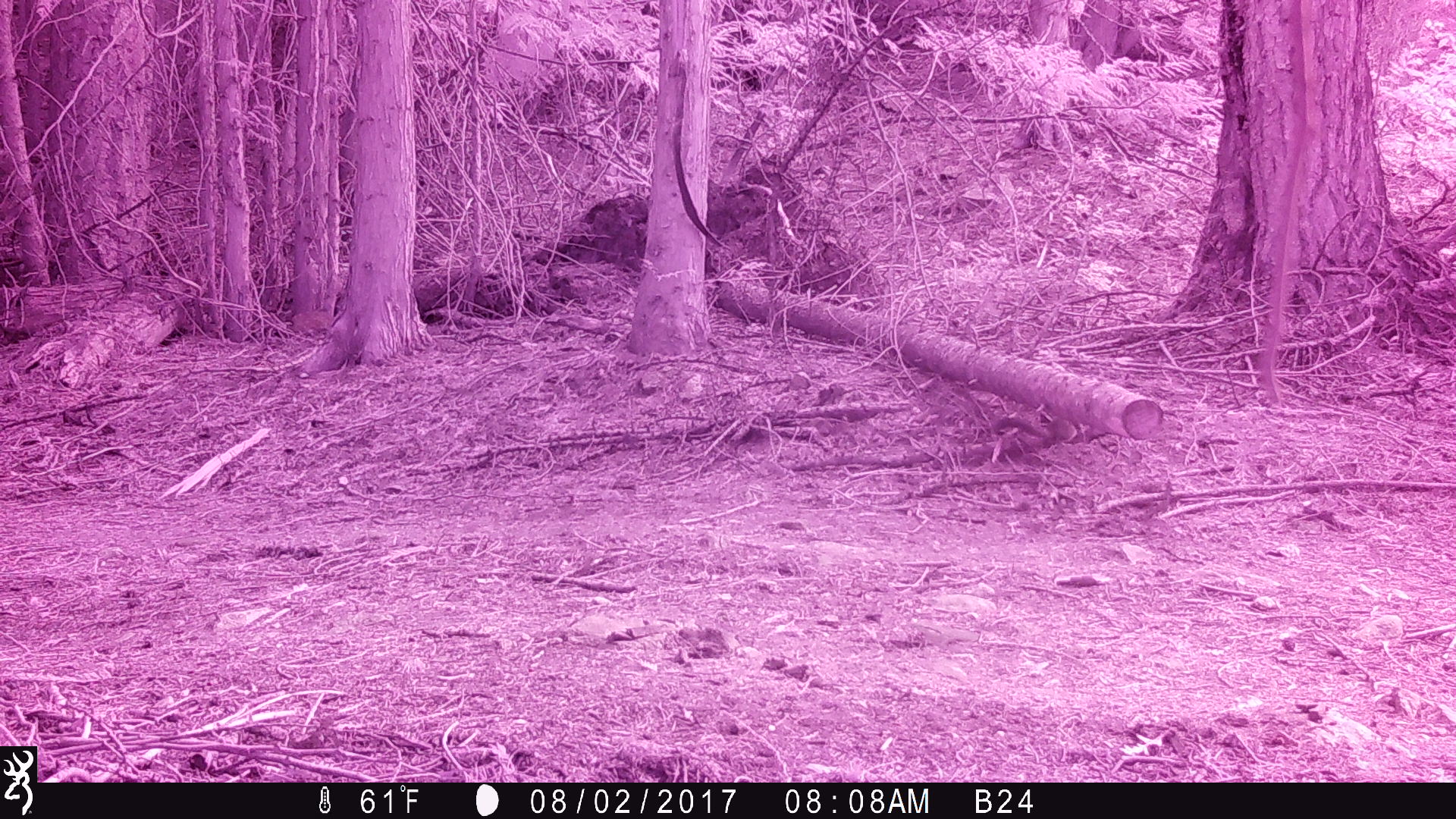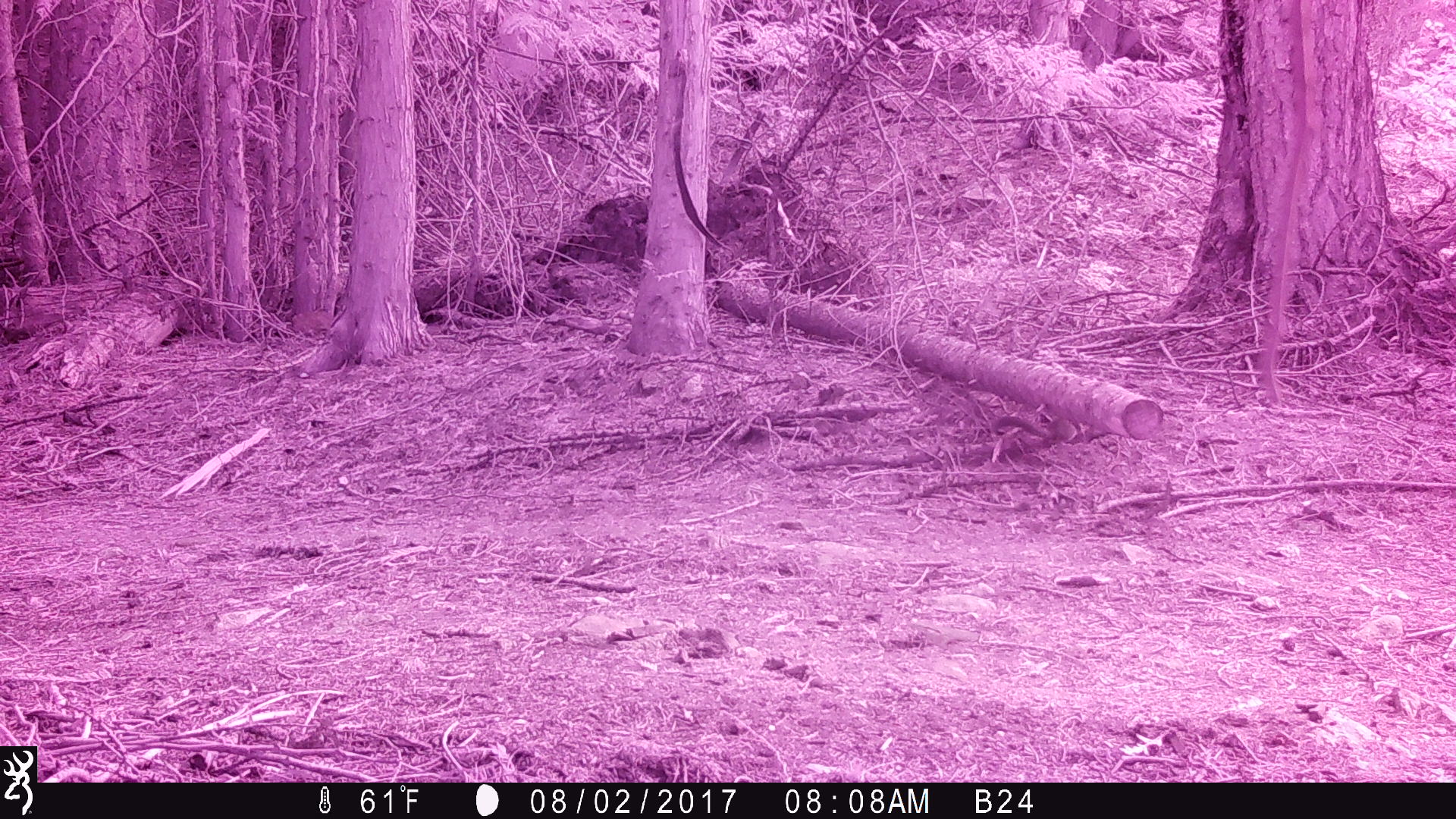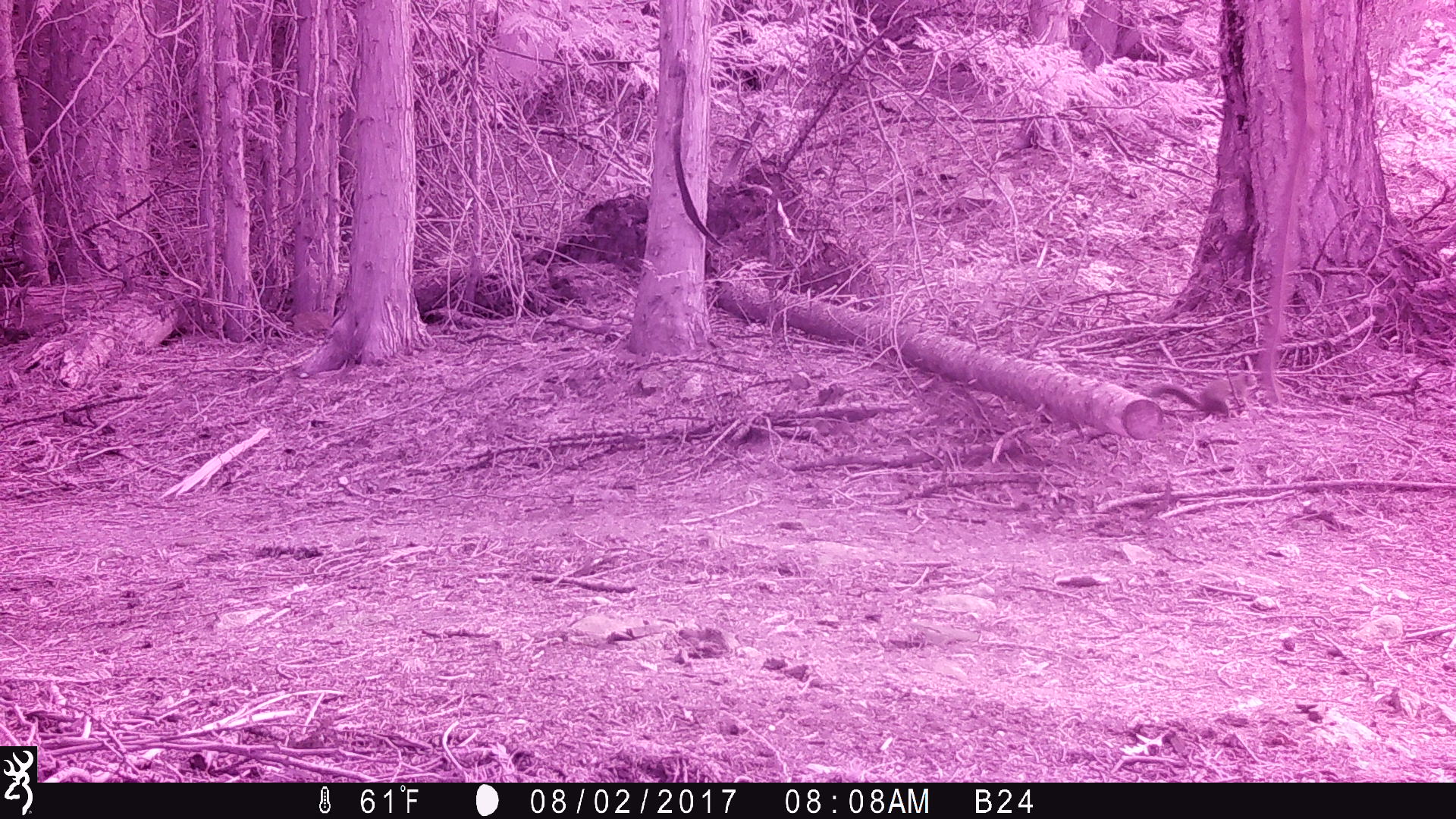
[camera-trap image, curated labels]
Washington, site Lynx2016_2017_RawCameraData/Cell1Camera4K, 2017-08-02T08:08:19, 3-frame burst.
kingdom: Animalia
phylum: Chordata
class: Mammalia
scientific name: Mammalia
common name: small mammal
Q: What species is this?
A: Small mammal (Mammalia).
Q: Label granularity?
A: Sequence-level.